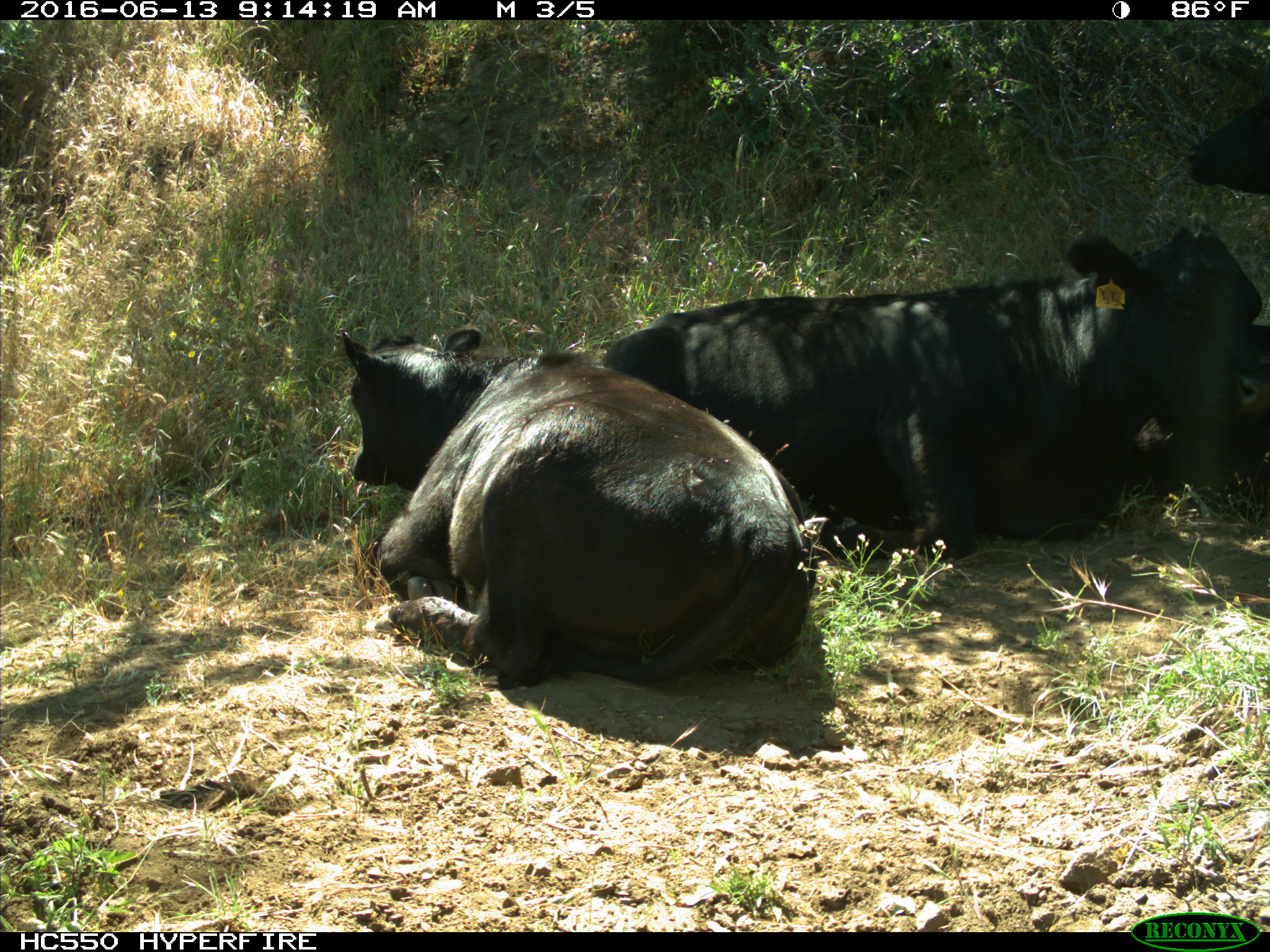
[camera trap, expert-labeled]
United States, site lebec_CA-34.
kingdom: Animalia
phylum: Chordata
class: Mammalia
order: Artiodactyla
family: Bovidae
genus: Bos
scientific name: Bos taurus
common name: domestic cow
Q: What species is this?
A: Bos taurus (domestic cow).